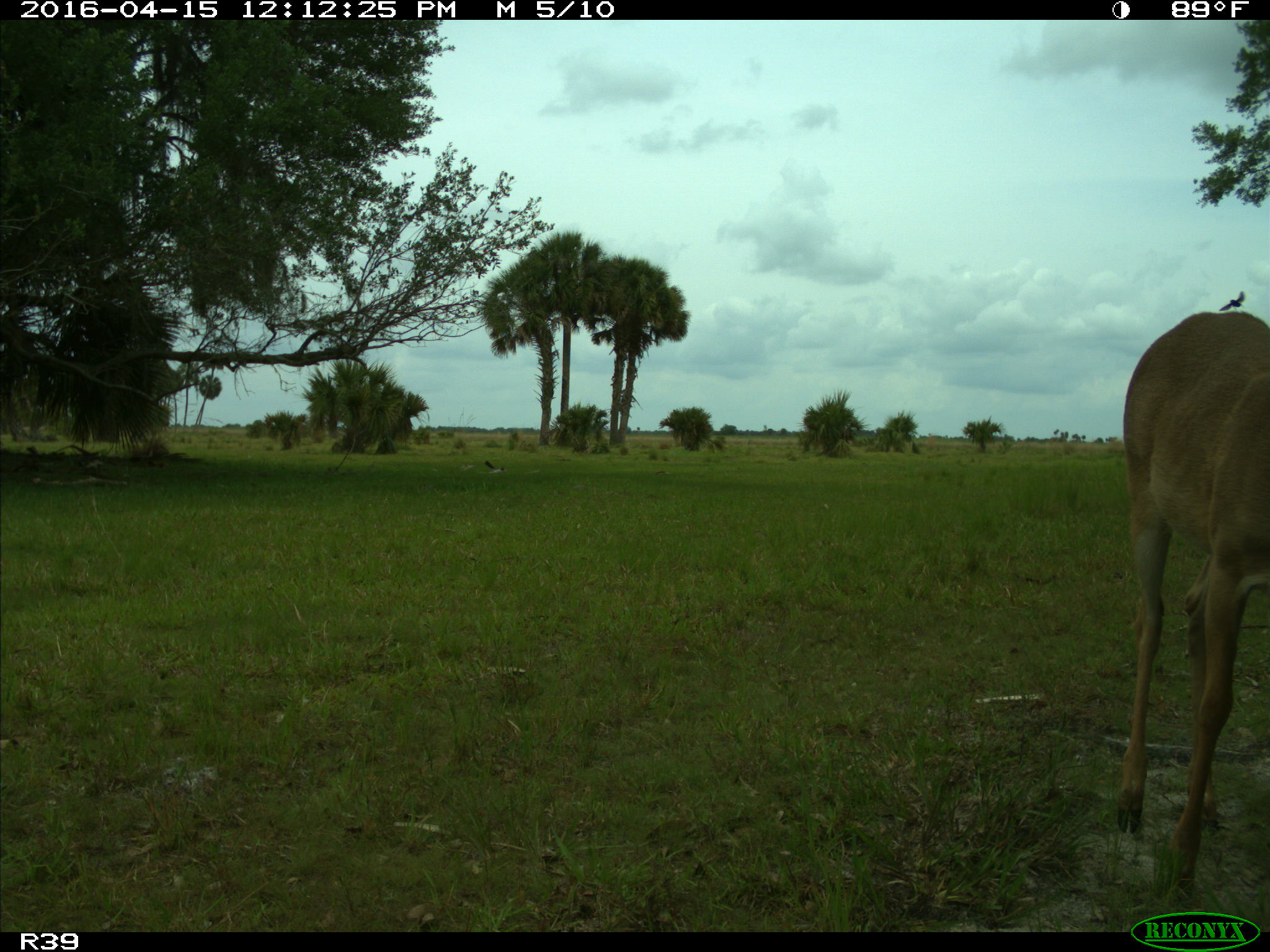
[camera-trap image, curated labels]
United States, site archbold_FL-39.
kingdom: Animalia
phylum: Chordata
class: Mammalia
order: Artiodactyla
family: Cervidae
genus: Odocoileus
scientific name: Odocoileus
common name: deer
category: unidentified deer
Unidentified deer (deer) (Odocoileus).